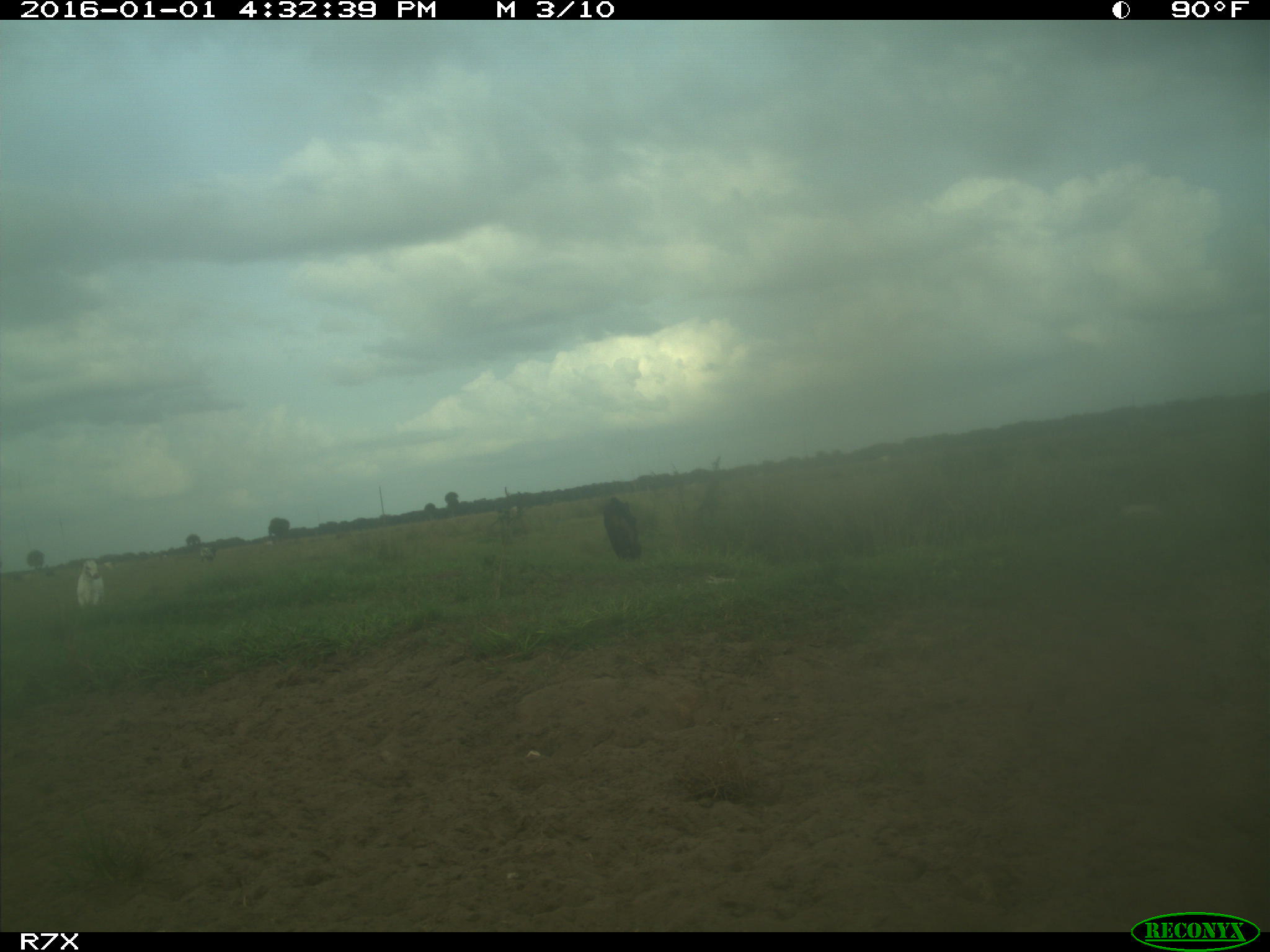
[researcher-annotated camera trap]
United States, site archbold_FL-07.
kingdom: Animalia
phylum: Chordata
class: Mammalia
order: Artiodactyla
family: Bovidae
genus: Bos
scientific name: Bos taurus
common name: domestic cow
Bos taurus (domestic cow).